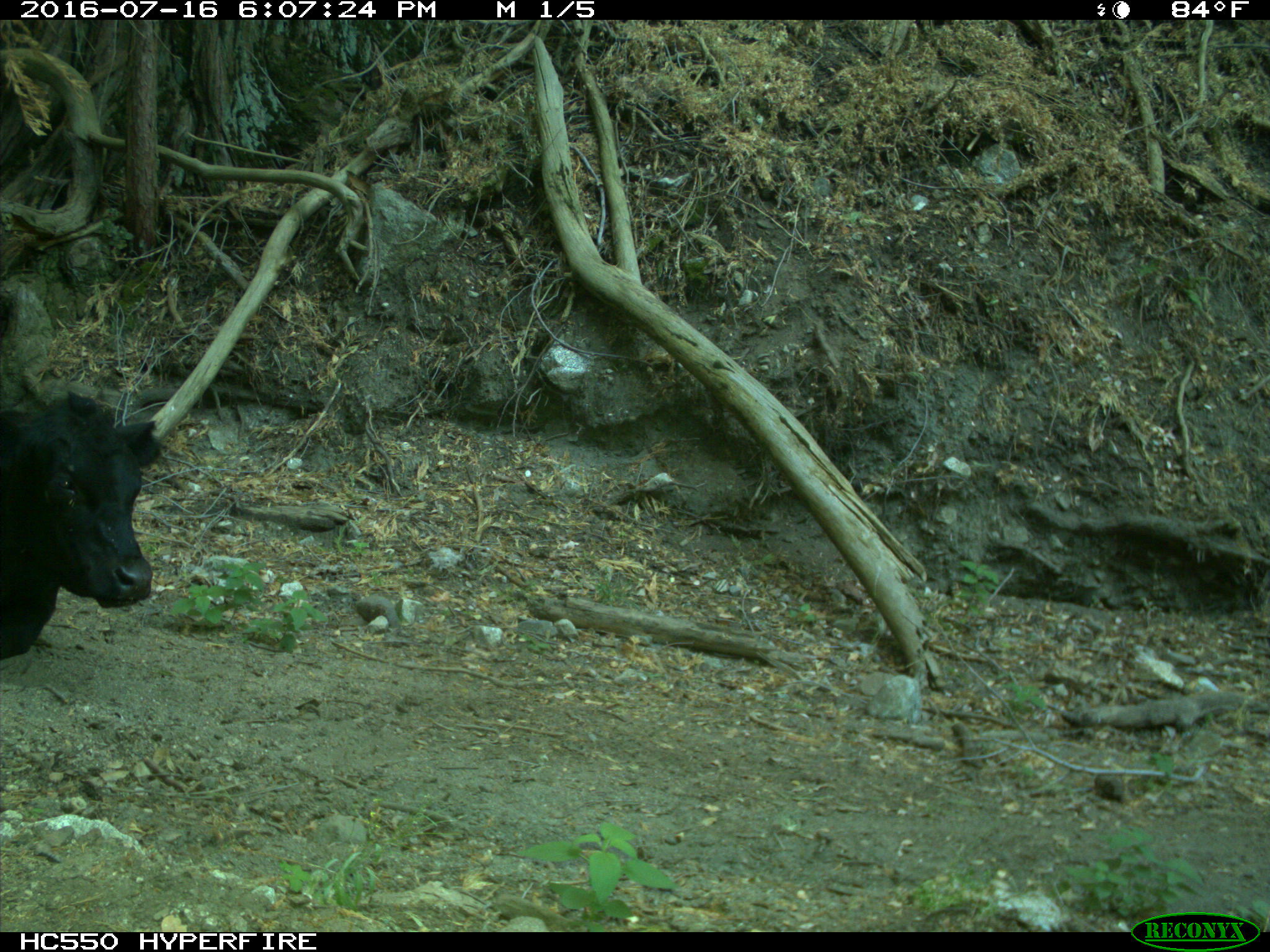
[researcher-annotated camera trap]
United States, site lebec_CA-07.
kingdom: Animalia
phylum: Chordata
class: Mammalia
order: Artiodactyla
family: Bovidae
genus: Bos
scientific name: Bos taurus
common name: domestic cow